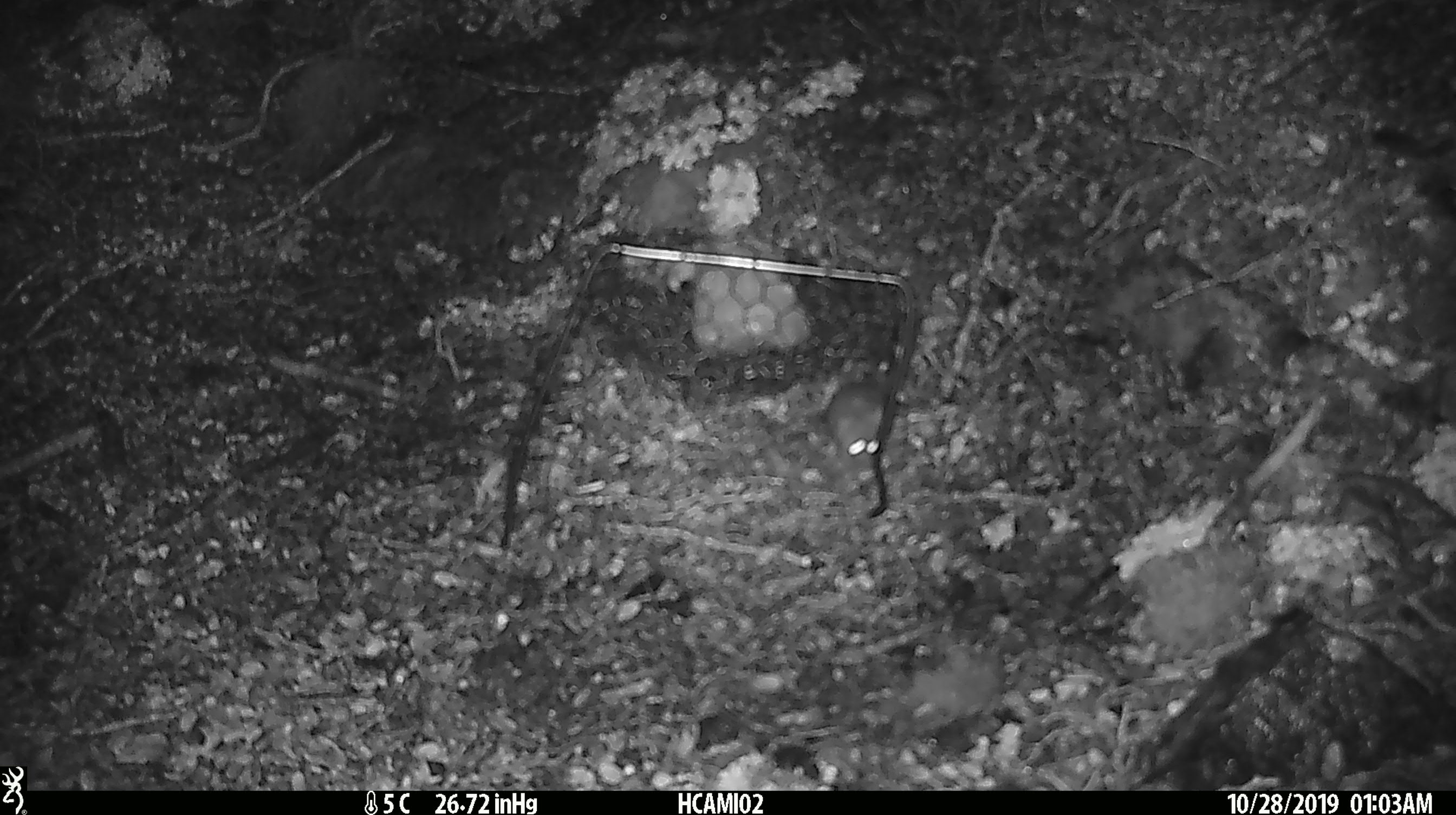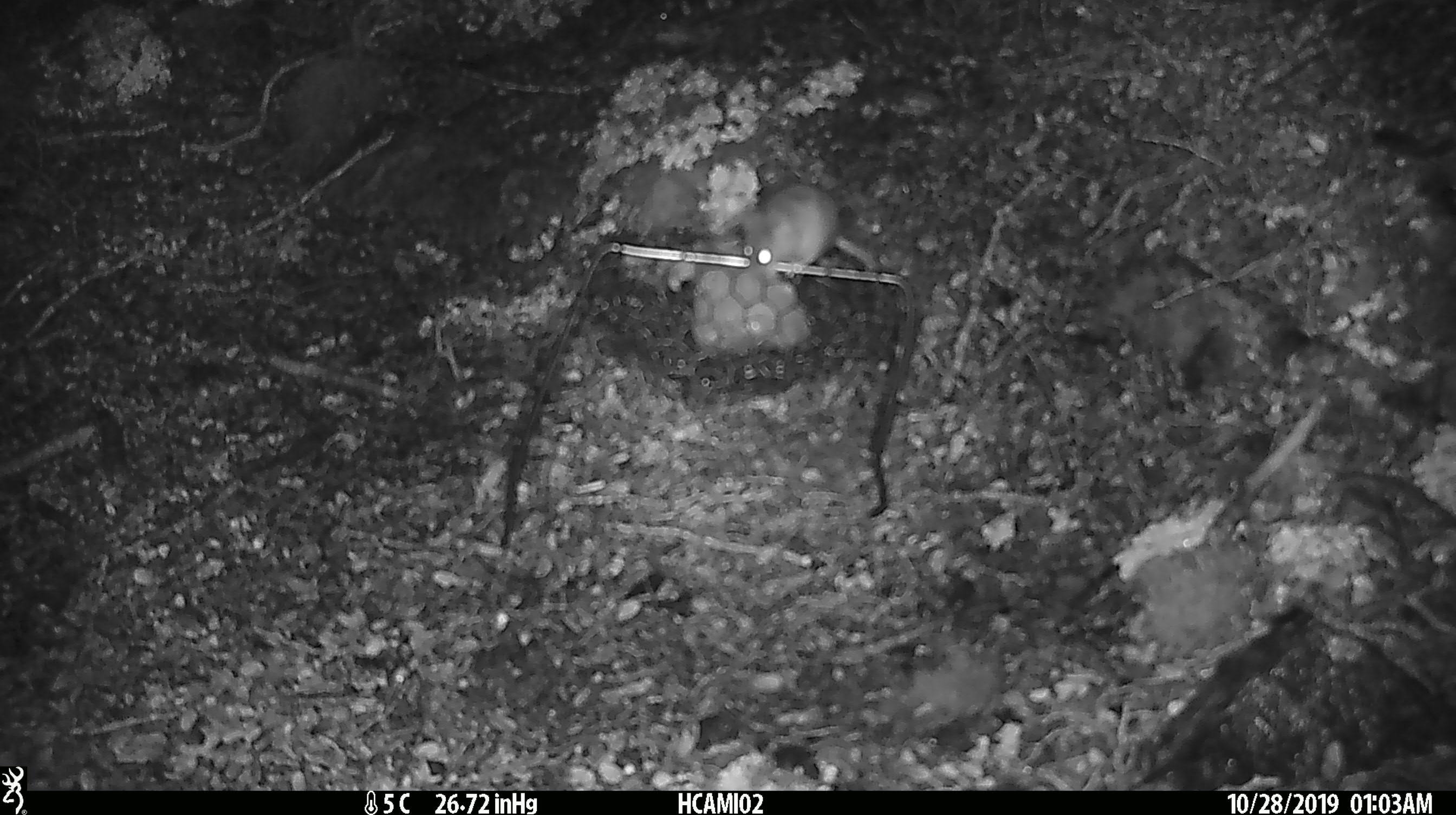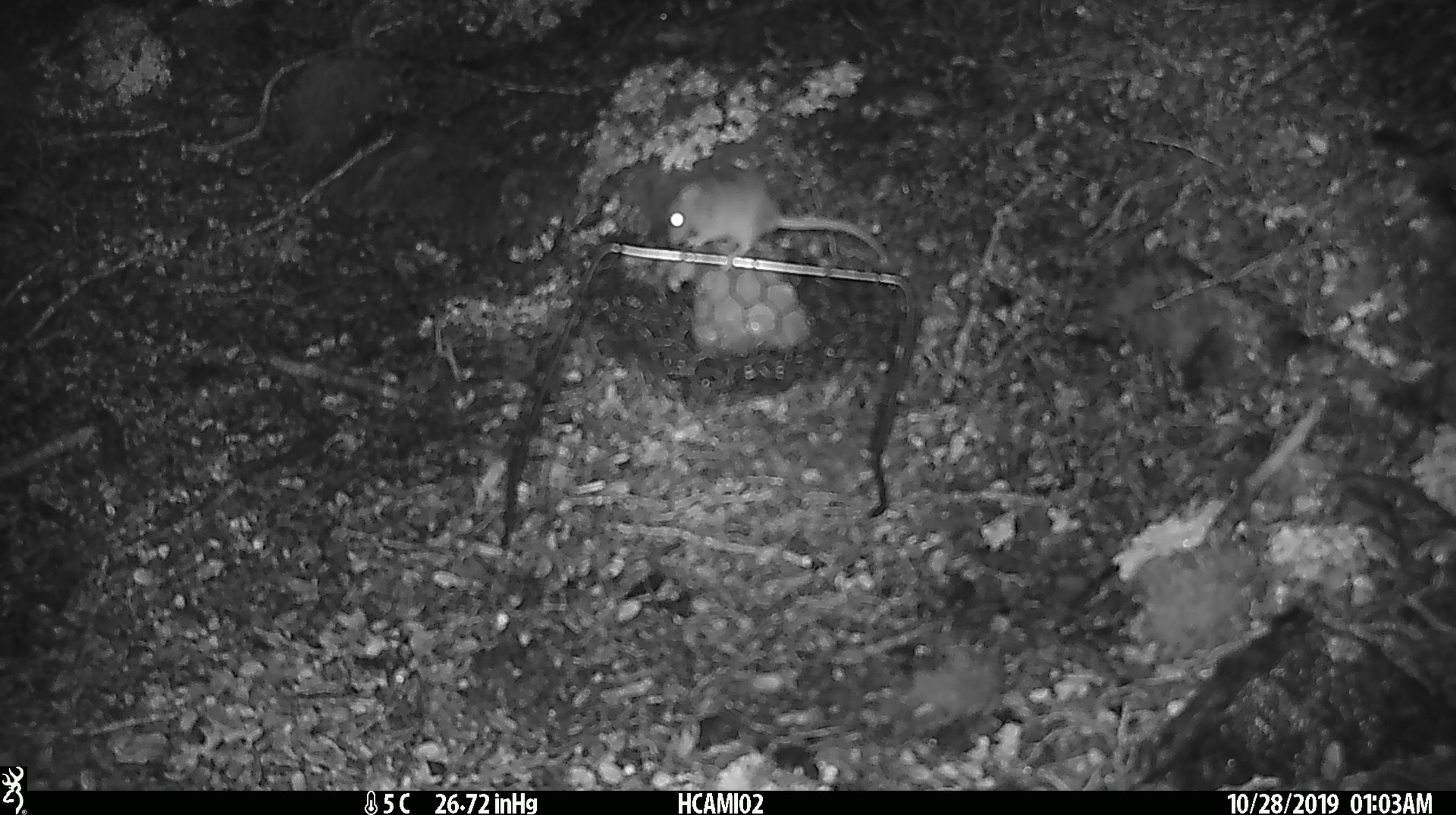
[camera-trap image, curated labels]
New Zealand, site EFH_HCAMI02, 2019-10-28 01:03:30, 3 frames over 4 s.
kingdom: Animalia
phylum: Chordata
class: Mammalia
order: Rodentia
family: Muridae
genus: Mus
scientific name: Mus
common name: mouse